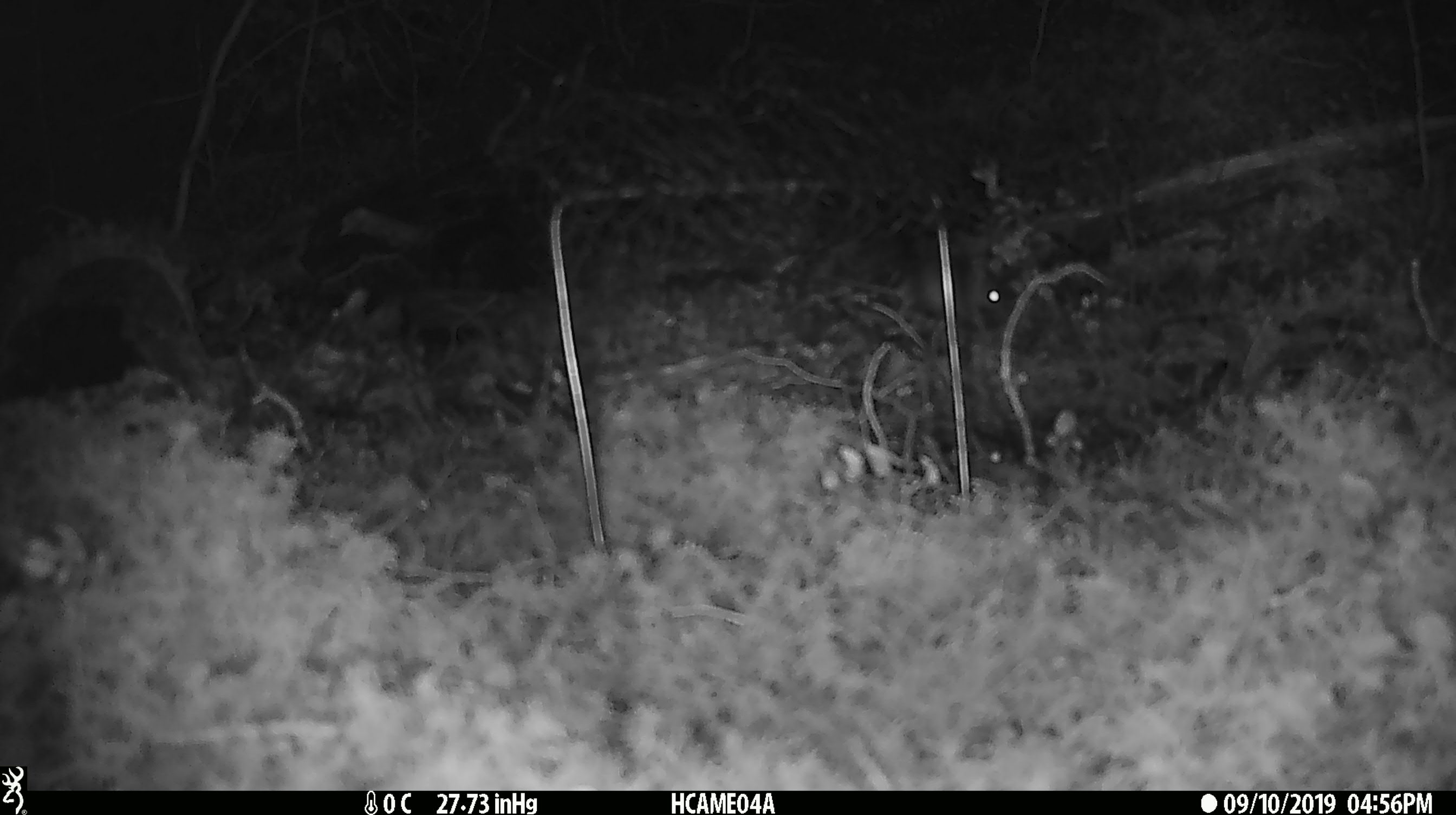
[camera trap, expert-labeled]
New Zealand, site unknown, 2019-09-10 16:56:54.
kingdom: Animalia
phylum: Chordata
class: Mammalia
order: Rodentia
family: Muridae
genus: Mus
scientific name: Mus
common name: mouse